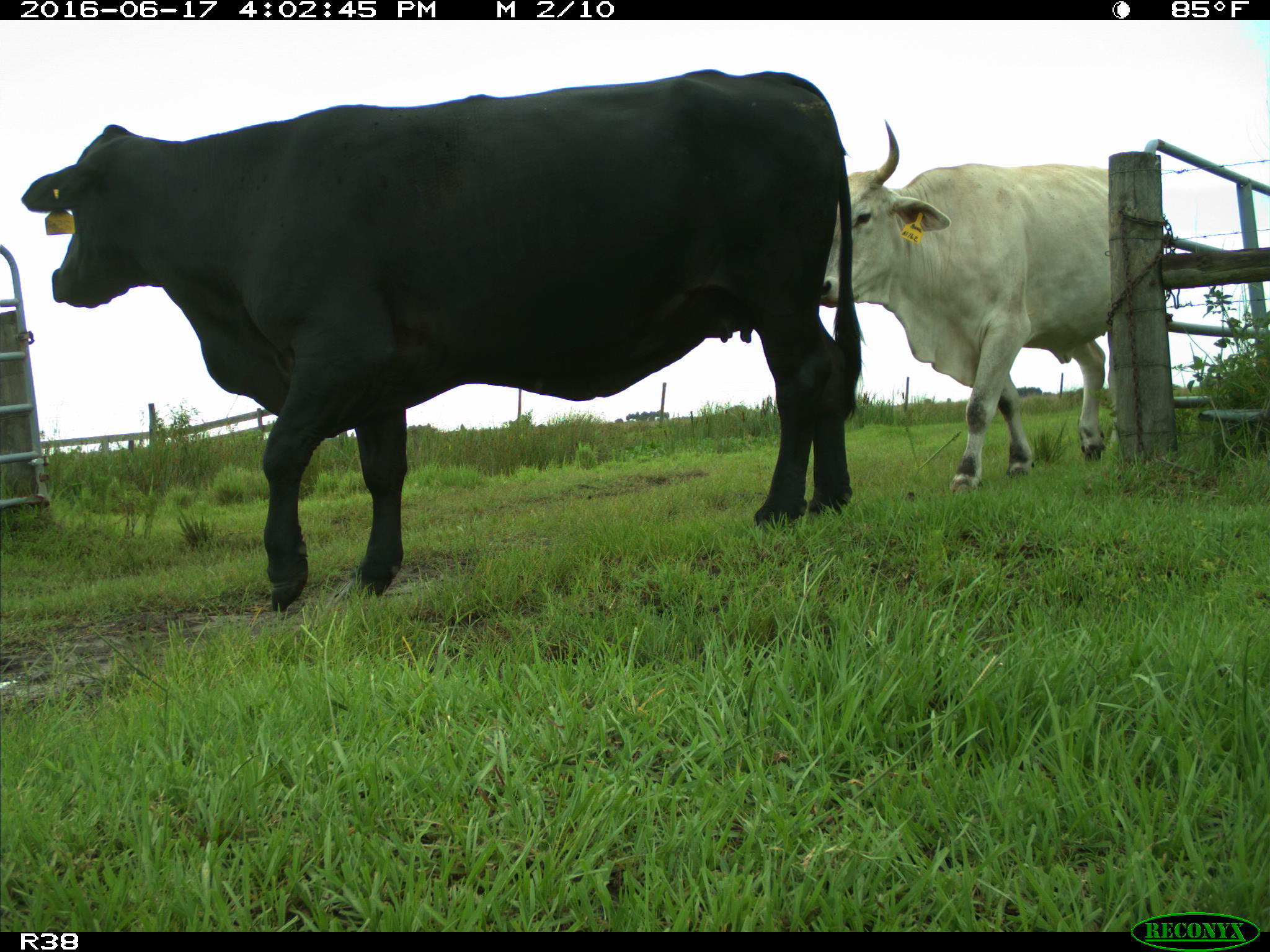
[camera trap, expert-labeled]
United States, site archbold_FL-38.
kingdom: Animalia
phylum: Chordata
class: Mammalia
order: Artiodactyla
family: Bovidae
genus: Bos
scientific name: Bos taurus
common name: domestic cow